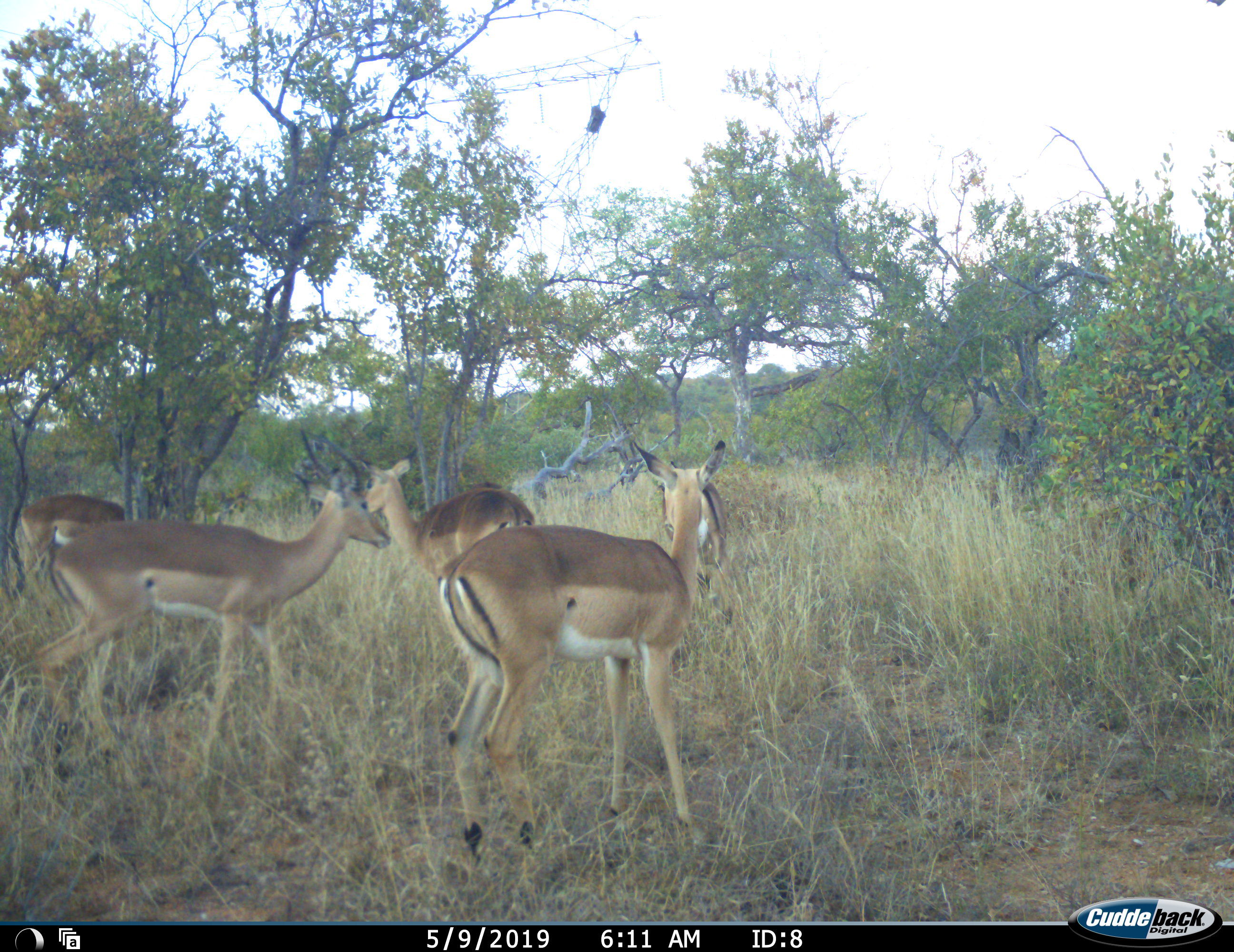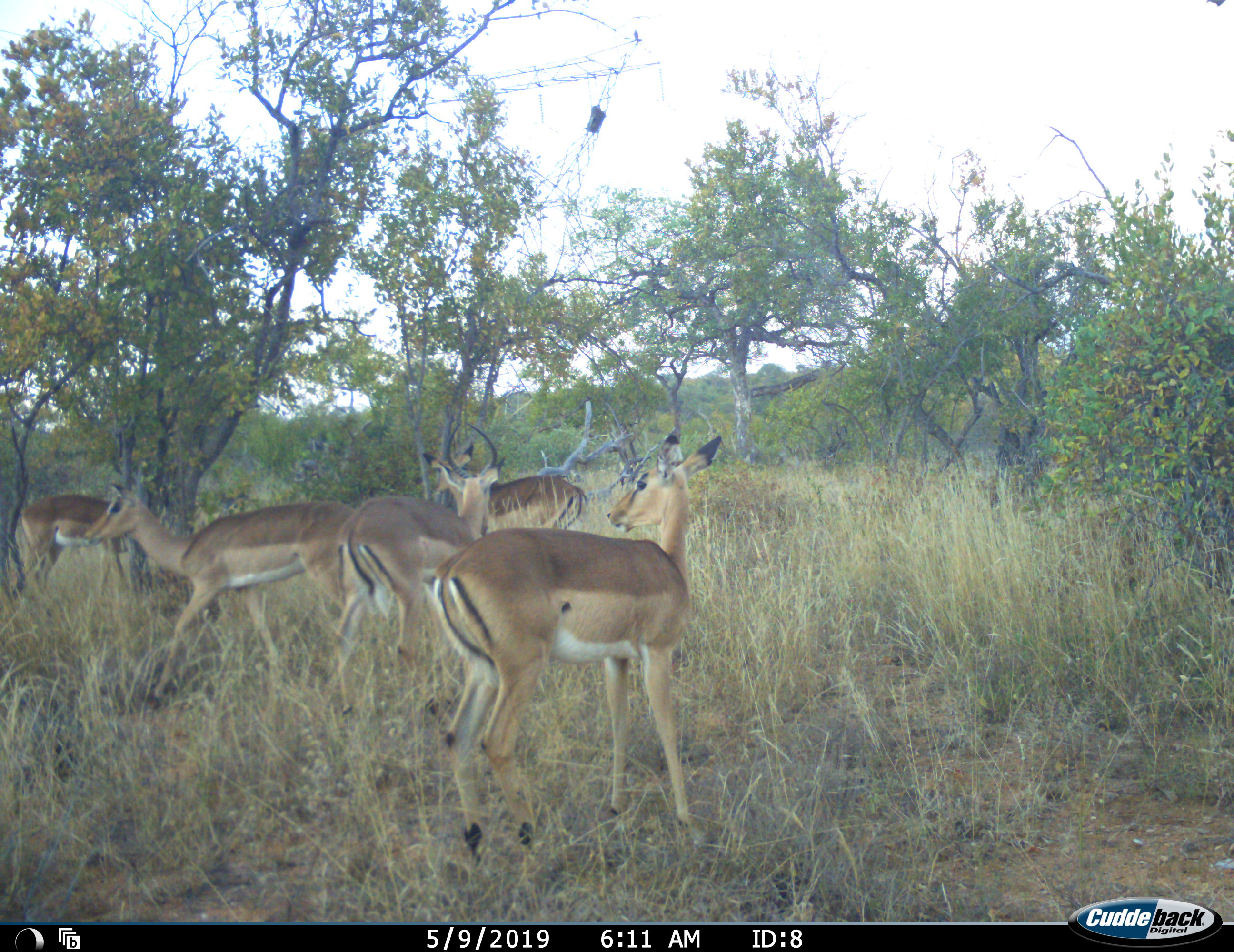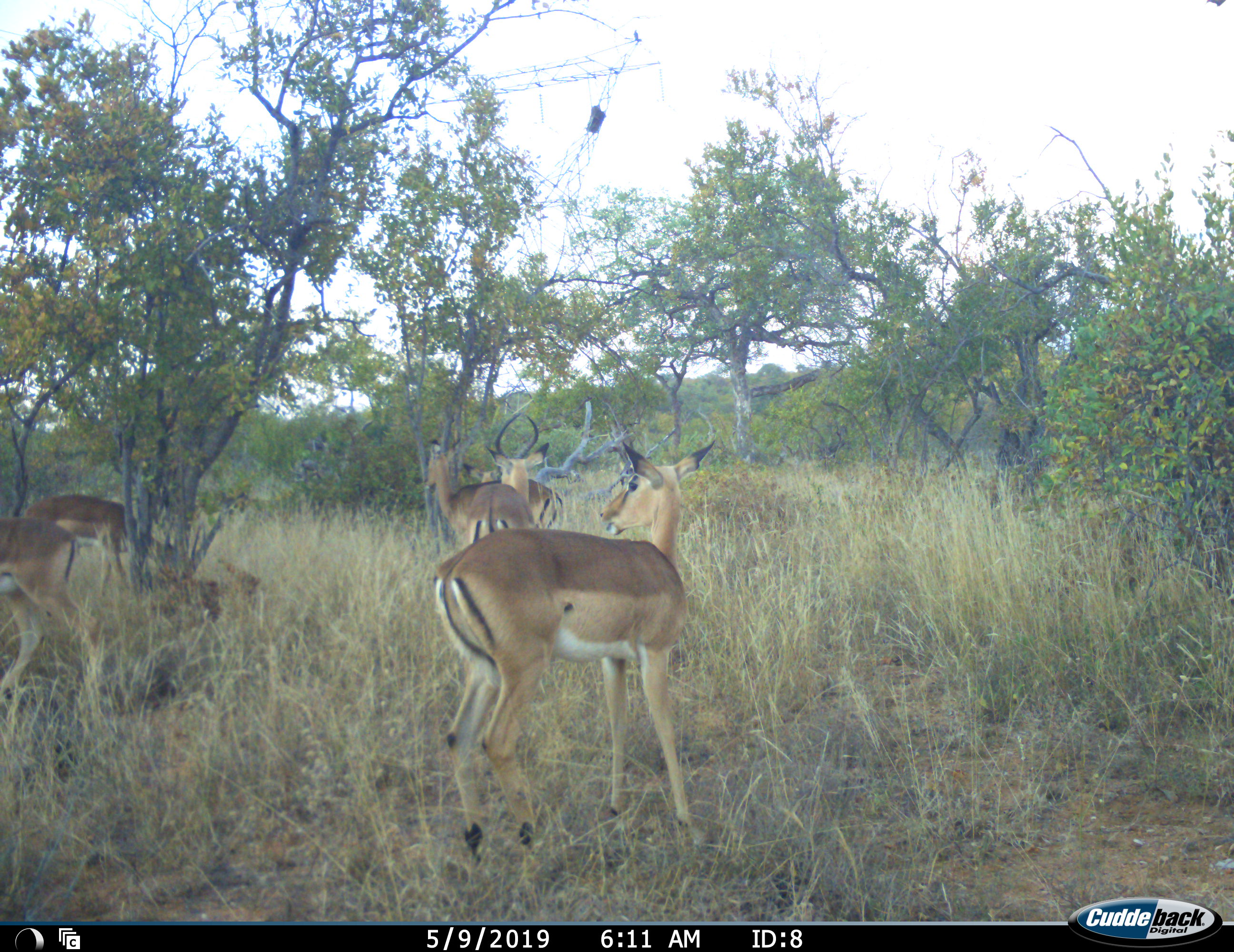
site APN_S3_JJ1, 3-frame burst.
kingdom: Animalia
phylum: Chordata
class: Mammalia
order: Artiodactyla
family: Bovidae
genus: Aepyceros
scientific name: Aepyceros melampus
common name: impala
Impala (Aepyceros melampus), count 5. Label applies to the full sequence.